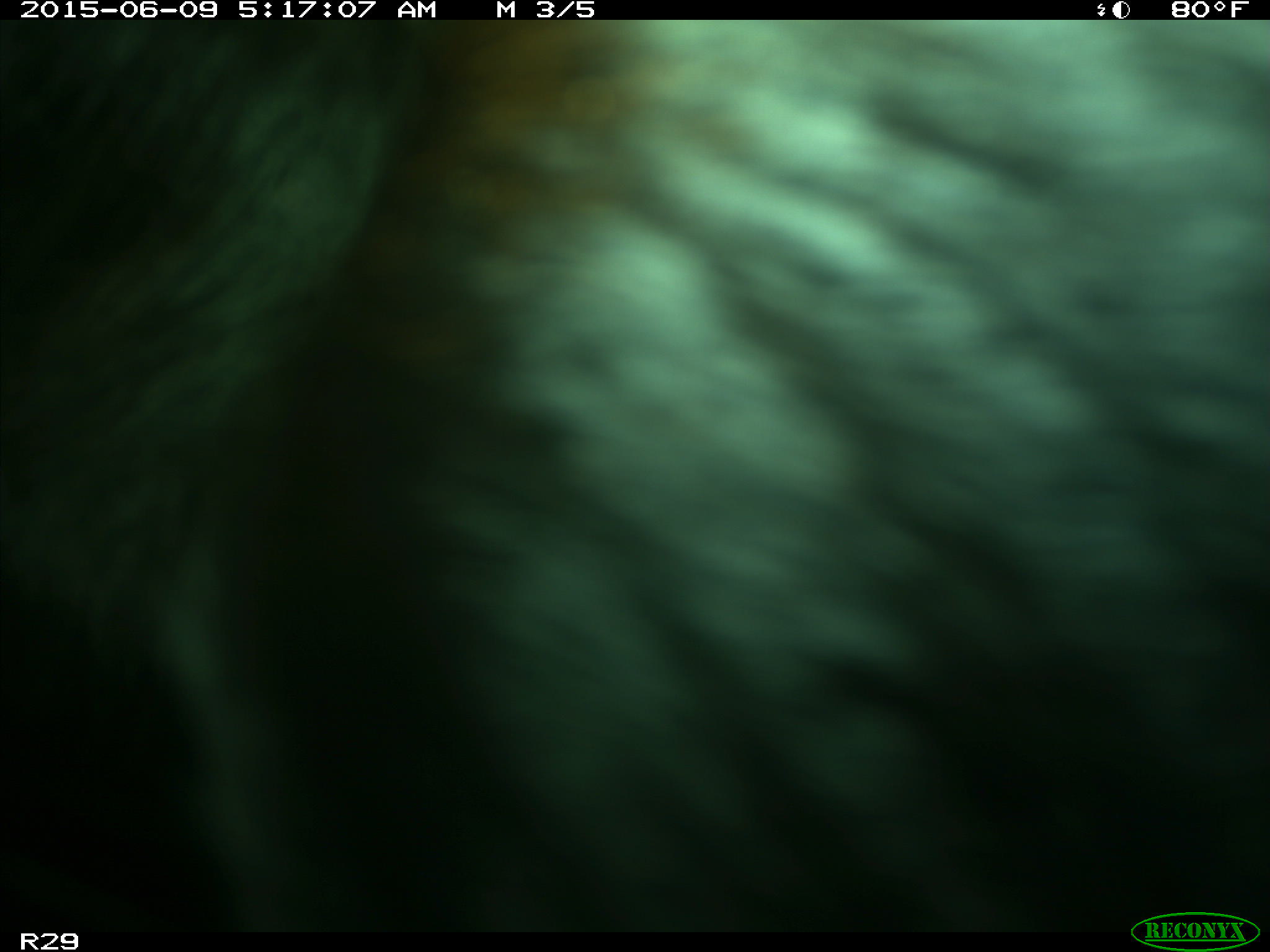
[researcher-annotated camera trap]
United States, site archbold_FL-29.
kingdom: Animalia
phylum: Chordata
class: Mammalia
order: Artiodactyla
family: Bovidae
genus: Bos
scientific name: Bos taurus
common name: domestic cow